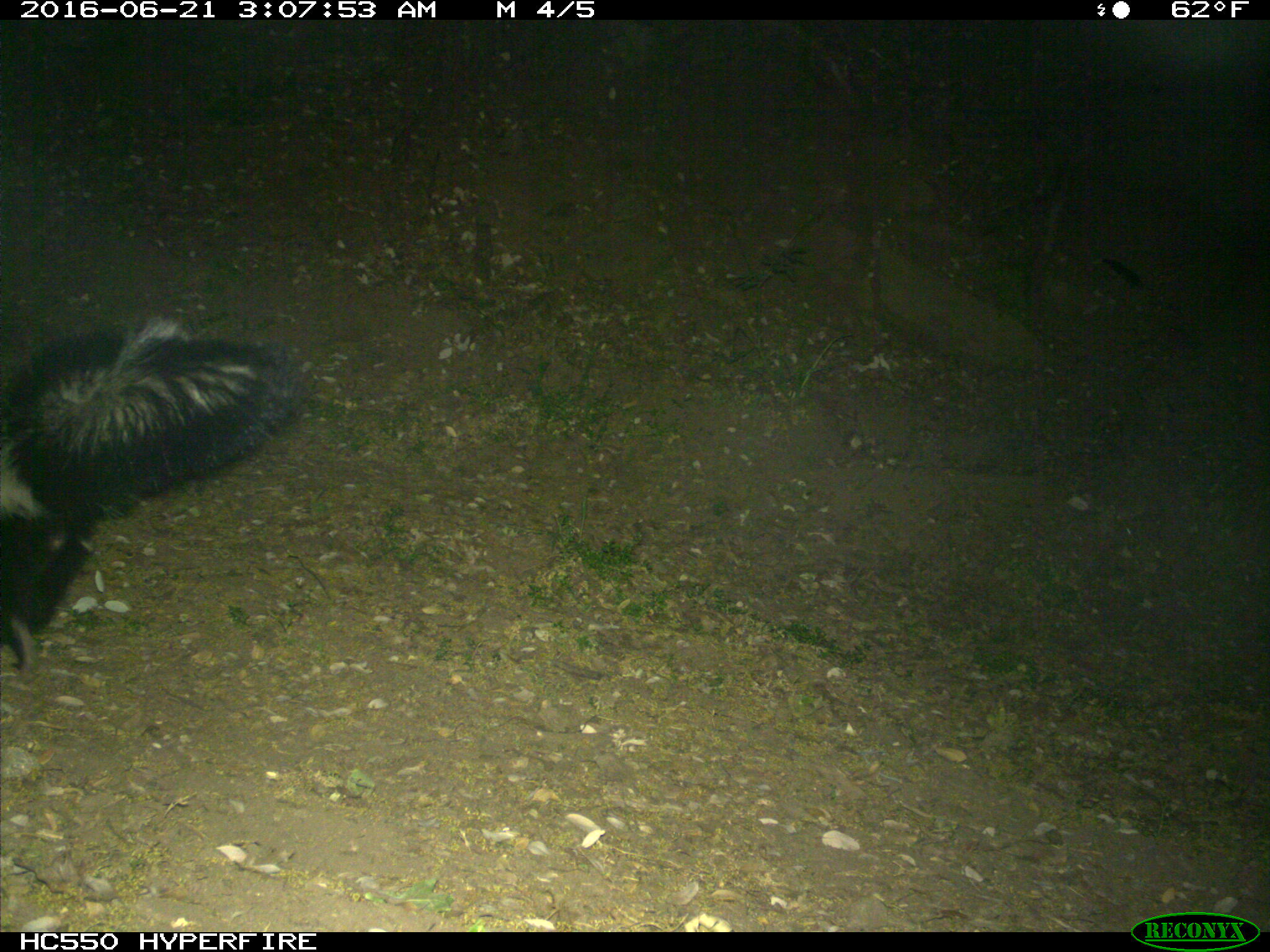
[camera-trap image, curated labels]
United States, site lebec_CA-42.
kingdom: Animalia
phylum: Chordata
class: Mammalia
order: Carnivora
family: Mephitidae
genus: Mephitis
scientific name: Mephitis mephitis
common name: striped skunk